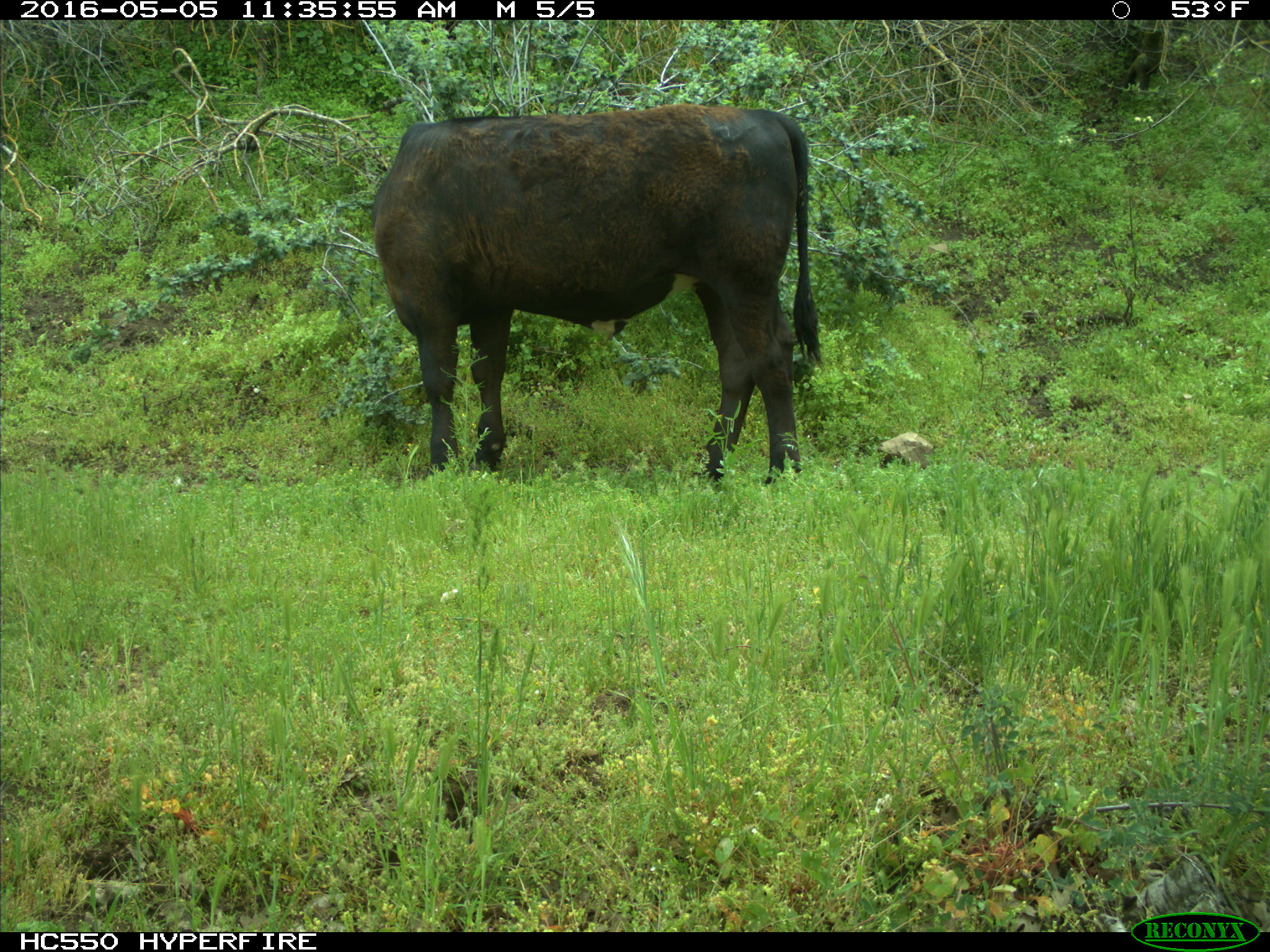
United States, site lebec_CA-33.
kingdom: Animalia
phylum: Chordata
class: Mammalia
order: Artiodactyla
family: Bovidae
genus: Bos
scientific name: Bos taurus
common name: domestic cow